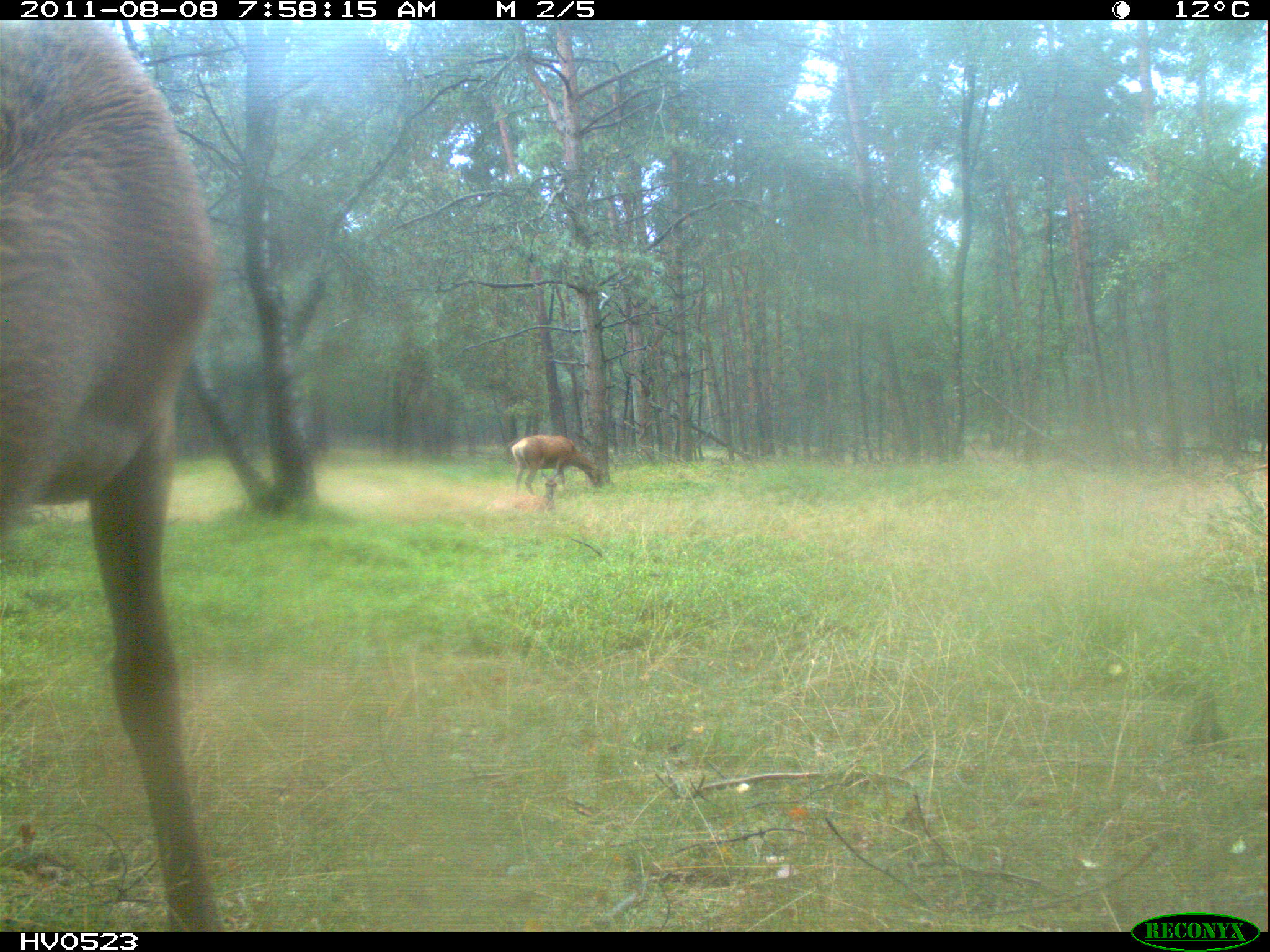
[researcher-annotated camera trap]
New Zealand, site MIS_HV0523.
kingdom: Animalia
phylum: Chordata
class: Mammalia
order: Artiodactyla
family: Cervidae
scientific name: Cervidae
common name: deer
Deer (Cervidae).